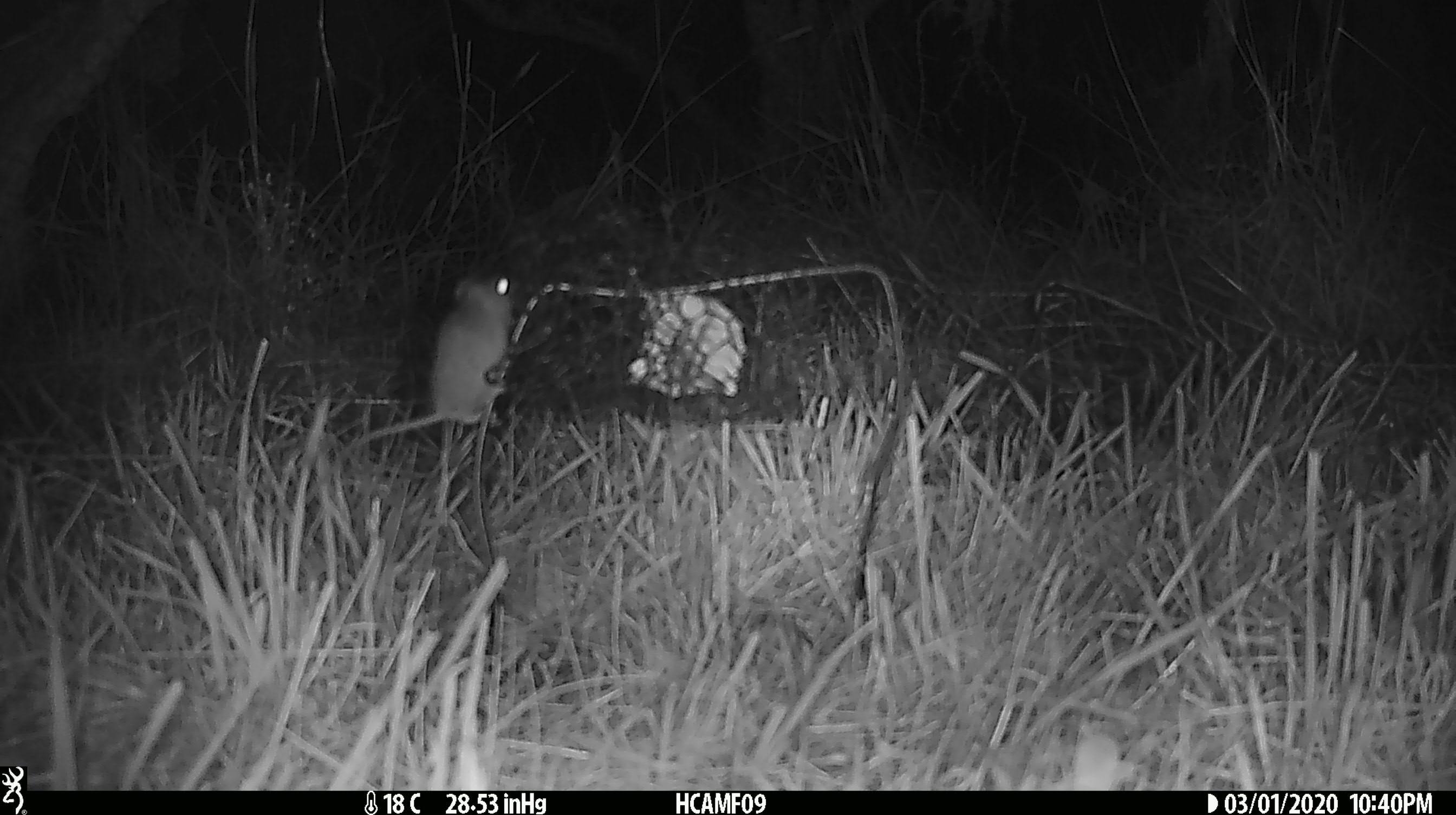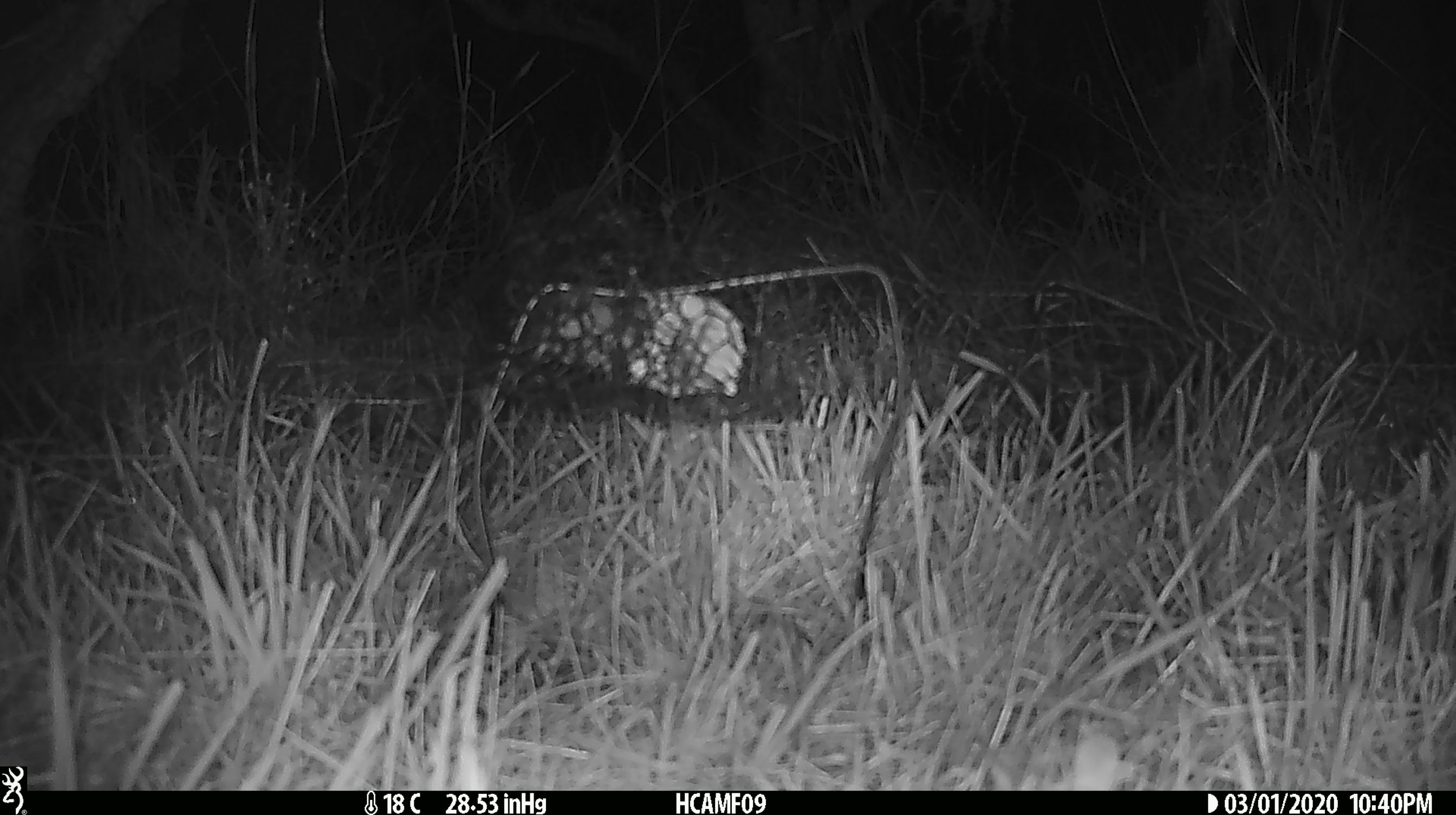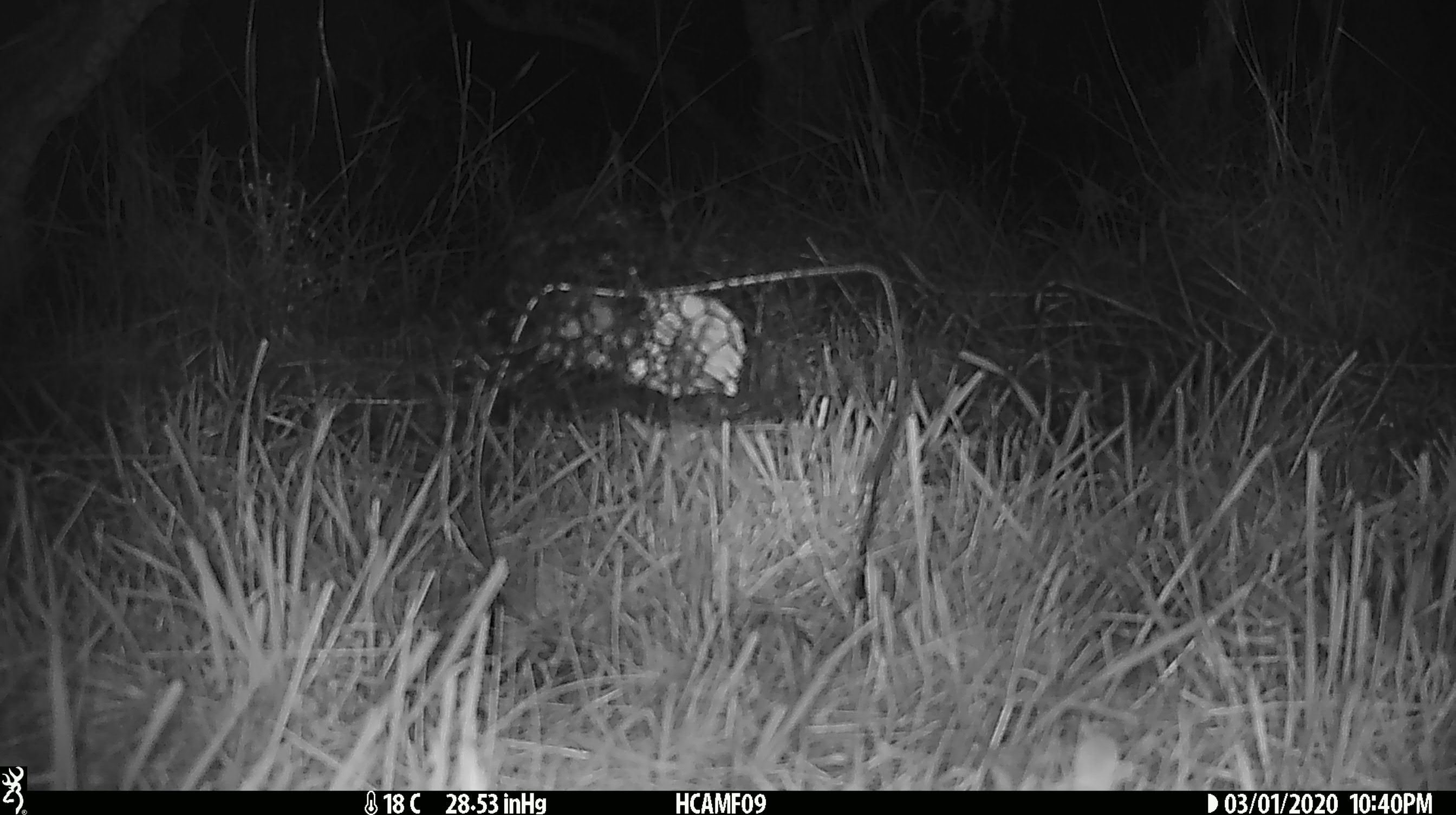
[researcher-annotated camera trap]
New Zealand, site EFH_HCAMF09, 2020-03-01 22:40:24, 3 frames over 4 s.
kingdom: Animalia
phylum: Chordata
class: Mammalia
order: Rodentia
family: Muridae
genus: Mus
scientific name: Mus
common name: mouse